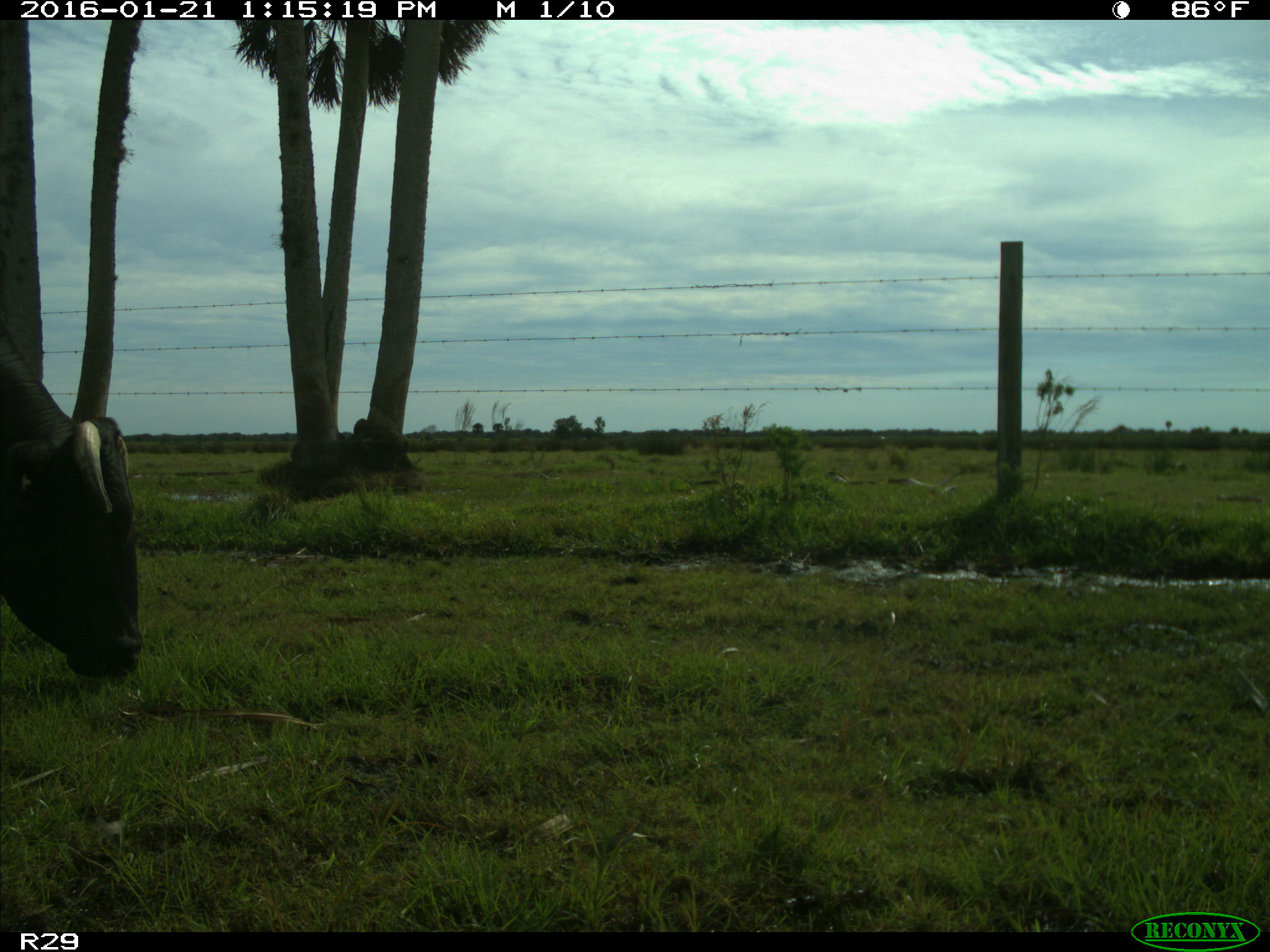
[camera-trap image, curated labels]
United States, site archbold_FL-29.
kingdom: Animalia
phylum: Chordata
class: Mammalia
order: Artiodactyla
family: Bovidae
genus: Bos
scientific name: Bos taurus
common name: domestic cow